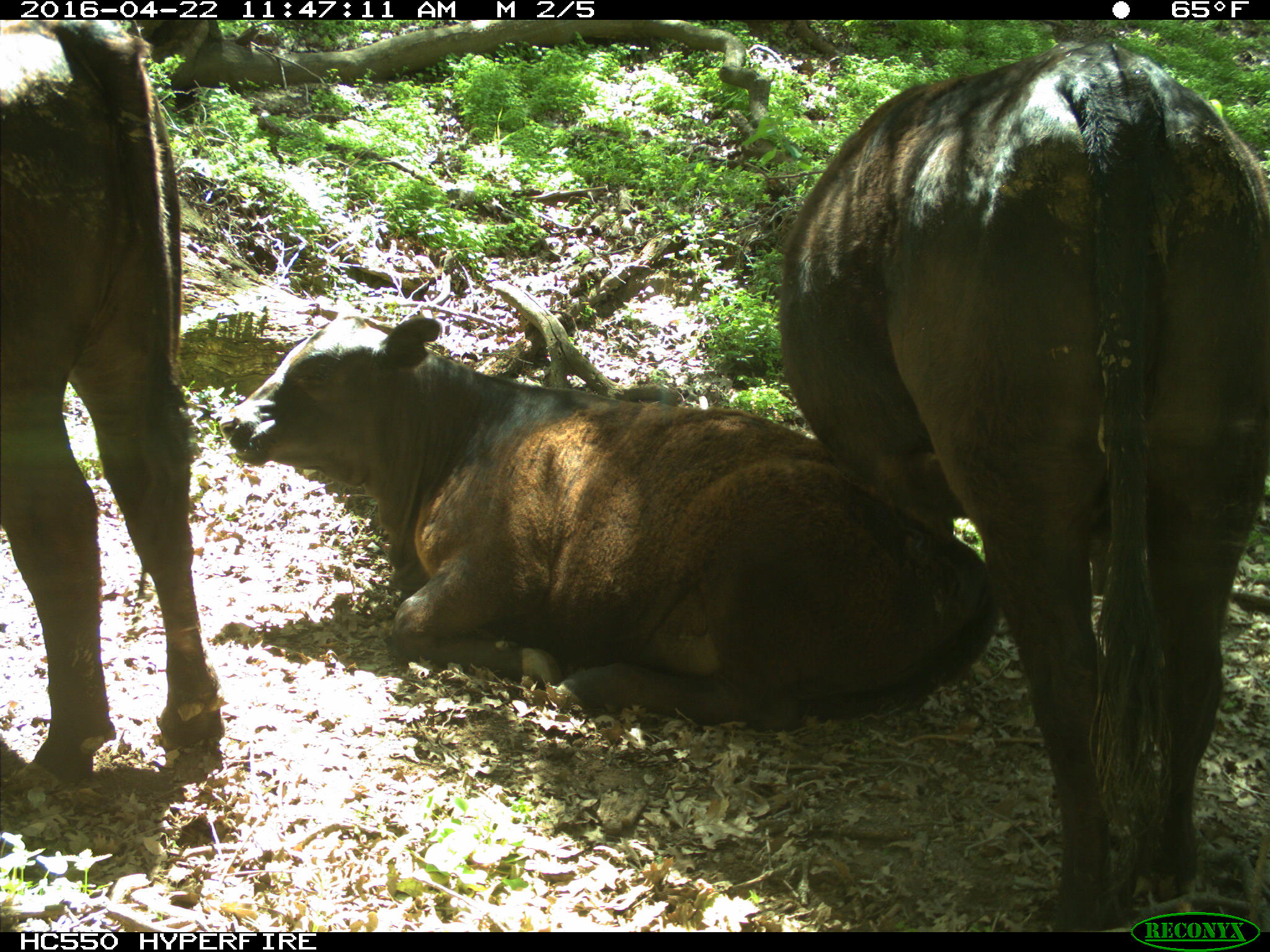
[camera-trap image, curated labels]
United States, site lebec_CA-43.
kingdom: Animalia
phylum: Chordata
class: Mammalia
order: Artiodactyla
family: Bovidae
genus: Bos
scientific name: Bos taurus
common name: domestic cow